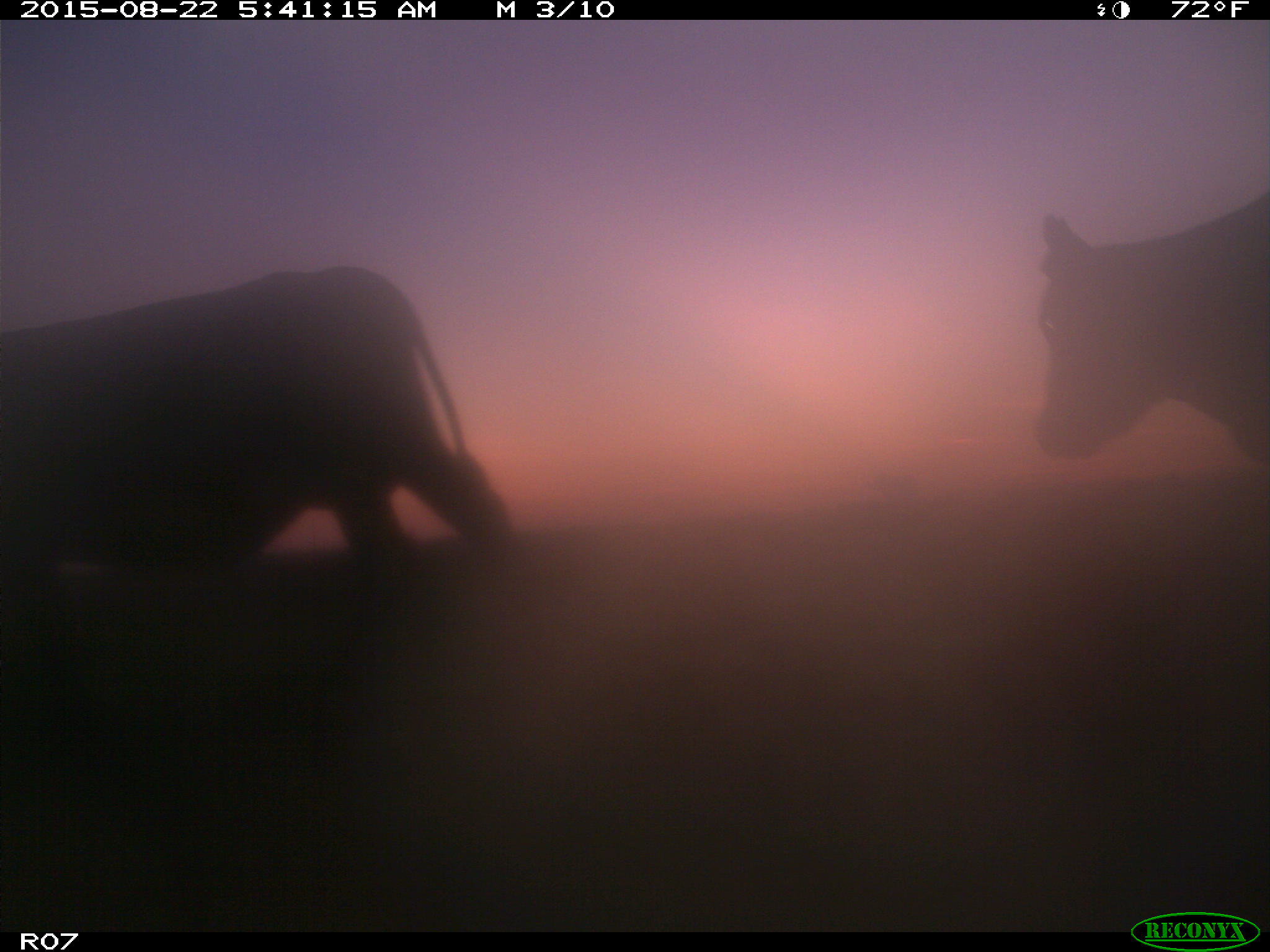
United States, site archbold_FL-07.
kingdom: Animalia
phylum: Chordata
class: Mammalia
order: Artiodactyla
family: Bovidae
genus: Bos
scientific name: Bos taurus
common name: domestic cow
Bos taurus (domestic cow).